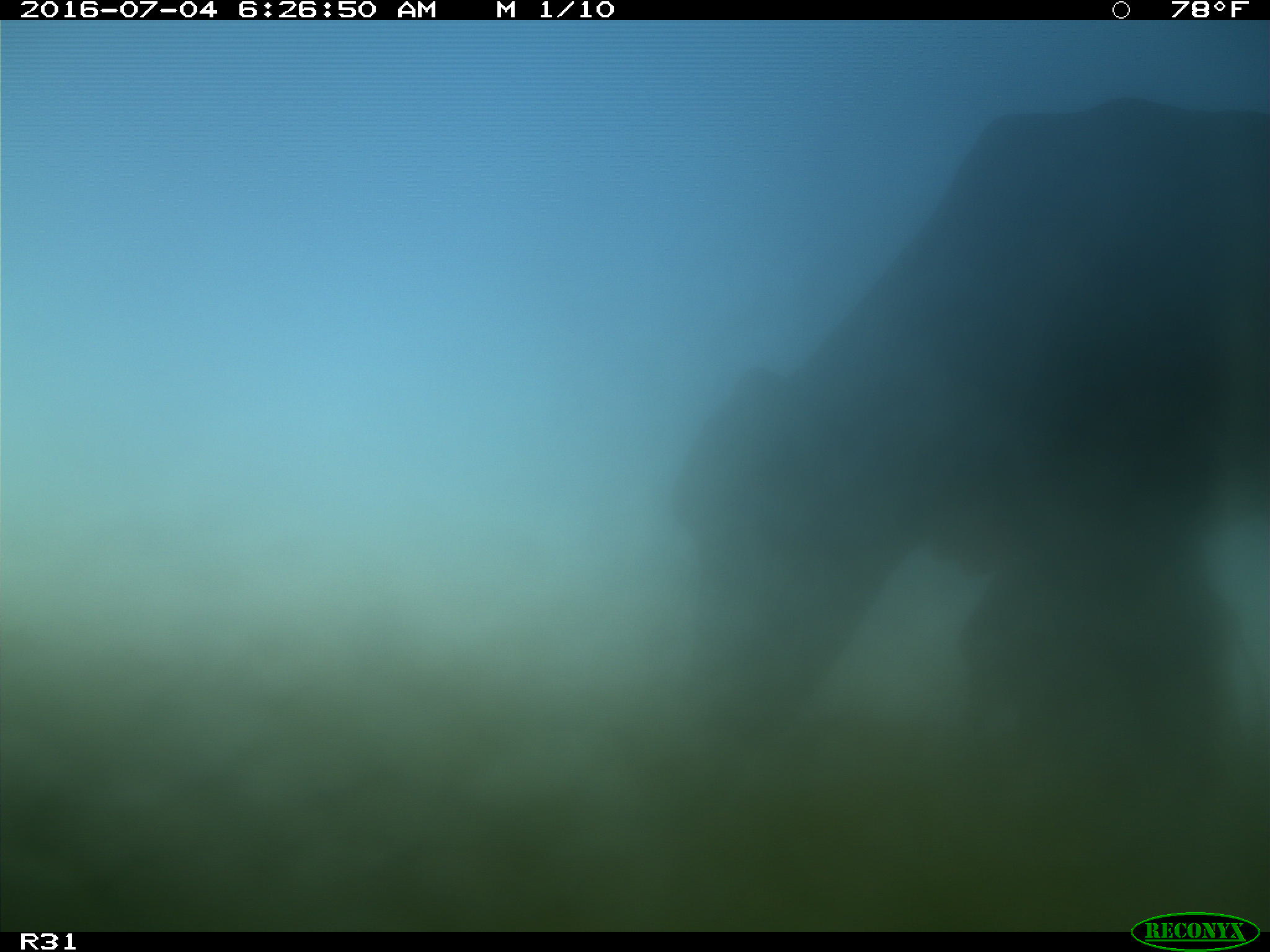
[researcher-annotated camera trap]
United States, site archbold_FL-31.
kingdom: Animalia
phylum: Chordata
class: Mammalia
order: Artiodactyla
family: Bovidae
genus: Bos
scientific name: Bos taurus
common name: domestic cow